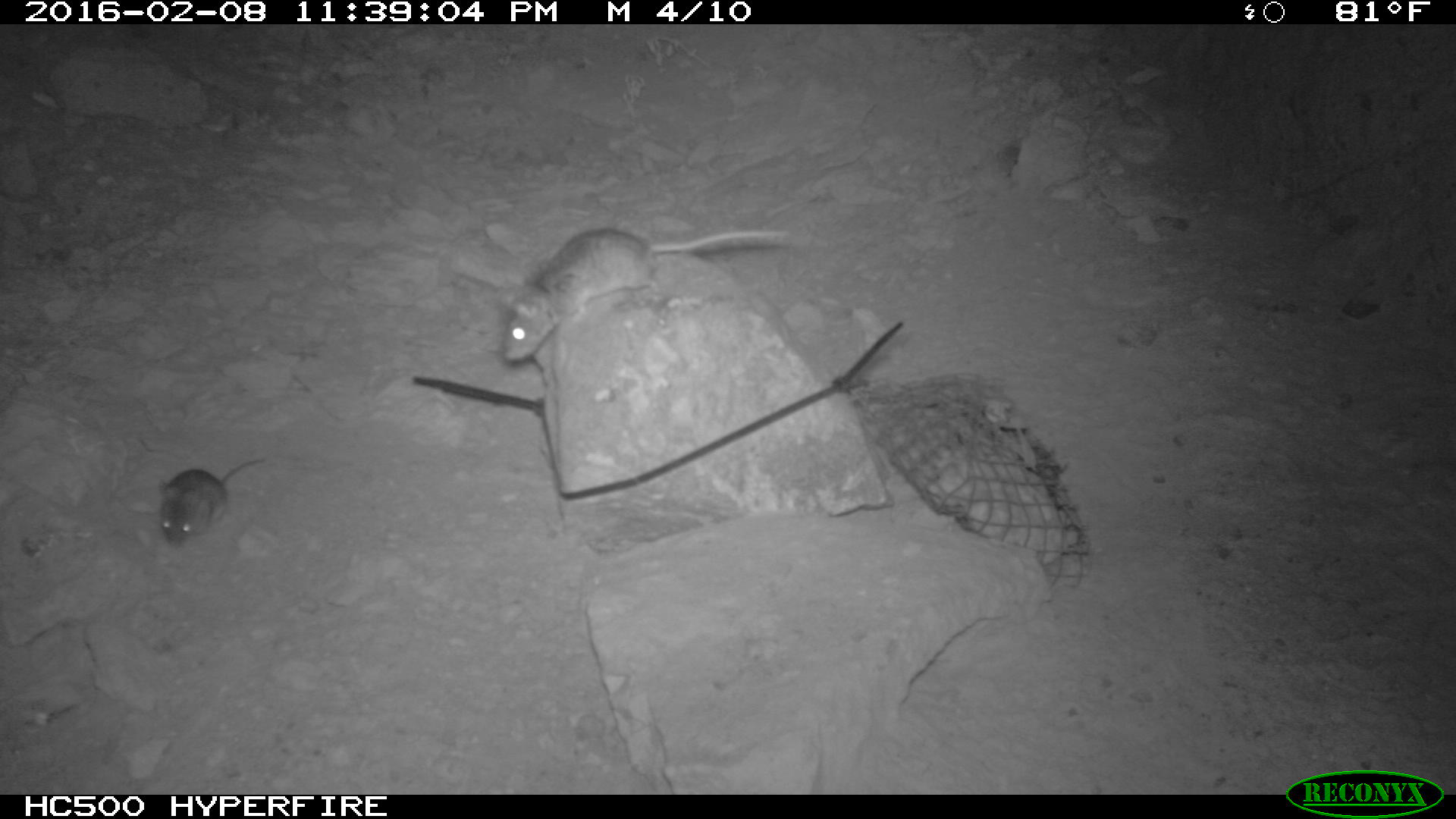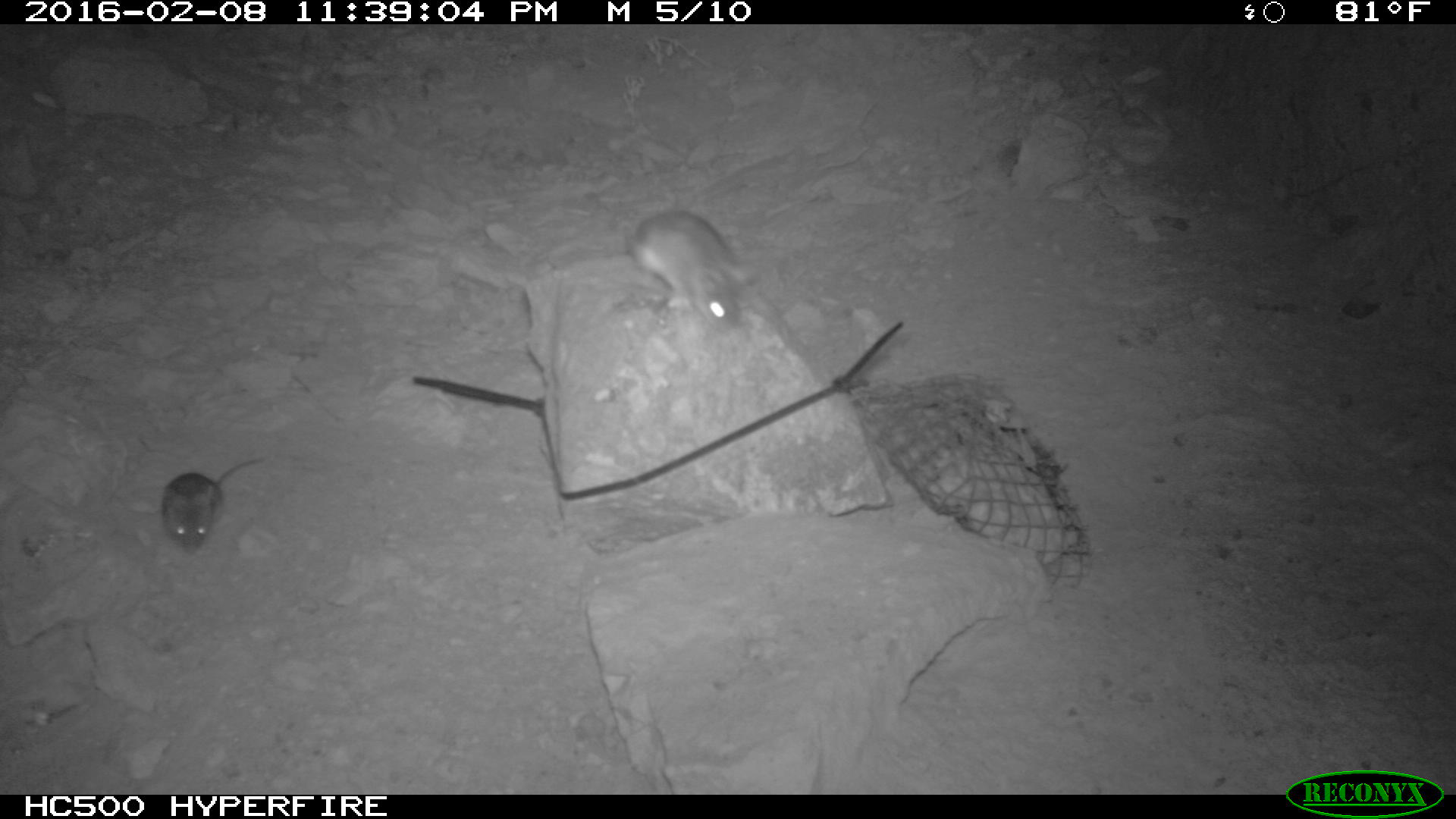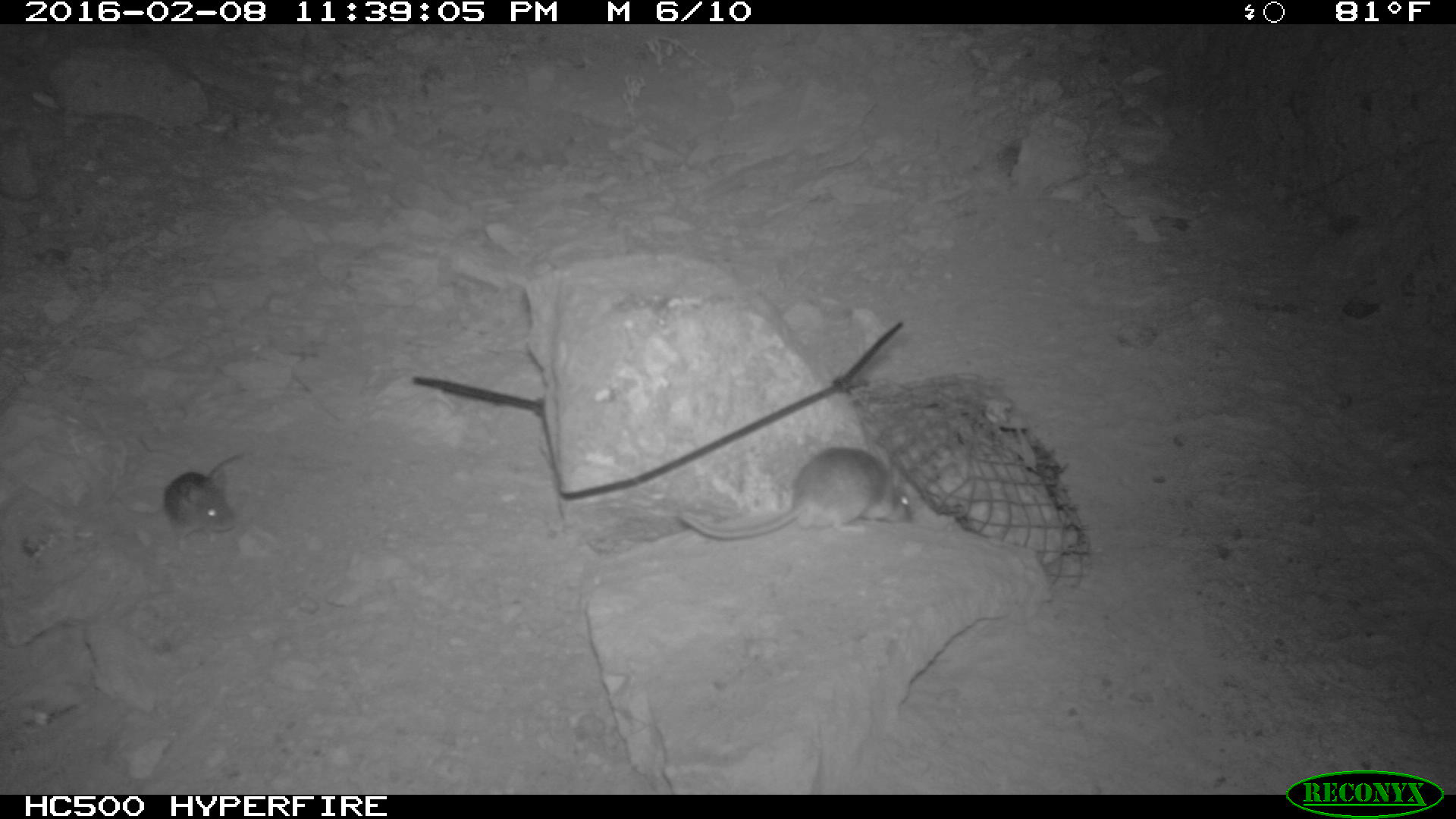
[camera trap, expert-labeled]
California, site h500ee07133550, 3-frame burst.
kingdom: Animalia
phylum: Chordata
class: Mammalia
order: Rodentia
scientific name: Rodentia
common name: rodent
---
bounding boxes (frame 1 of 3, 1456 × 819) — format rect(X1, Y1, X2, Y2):
rodent: rect(497, 224, 788, 363); rect(152, 453, 269, 552)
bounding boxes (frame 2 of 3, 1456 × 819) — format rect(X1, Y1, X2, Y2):
rodent: rect(622, 207, 755, 334); rect(162, 455, 267, 554)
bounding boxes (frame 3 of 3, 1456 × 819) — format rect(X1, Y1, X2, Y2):
rodent: rect(679, 447, 914, 540); rect(163, 454, 246, 549)